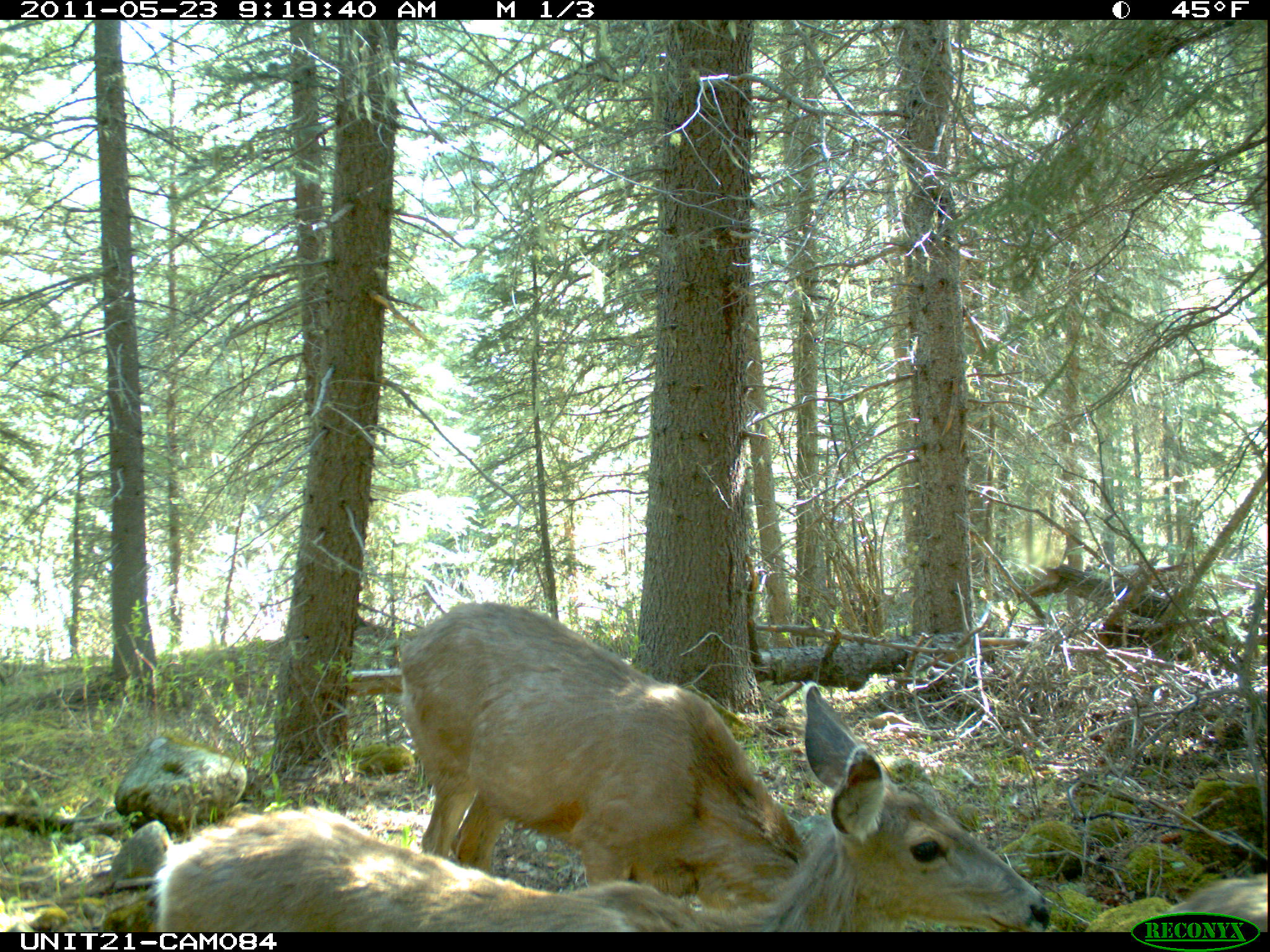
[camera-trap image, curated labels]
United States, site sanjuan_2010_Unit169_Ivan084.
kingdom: Animalia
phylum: Chordata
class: Mammalia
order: Artiodactyla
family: Cervidae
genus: Odocoileus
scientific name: Odocoileus hemionus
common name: mule deer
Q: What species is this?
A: Odocoileus hemionus (mule deer).